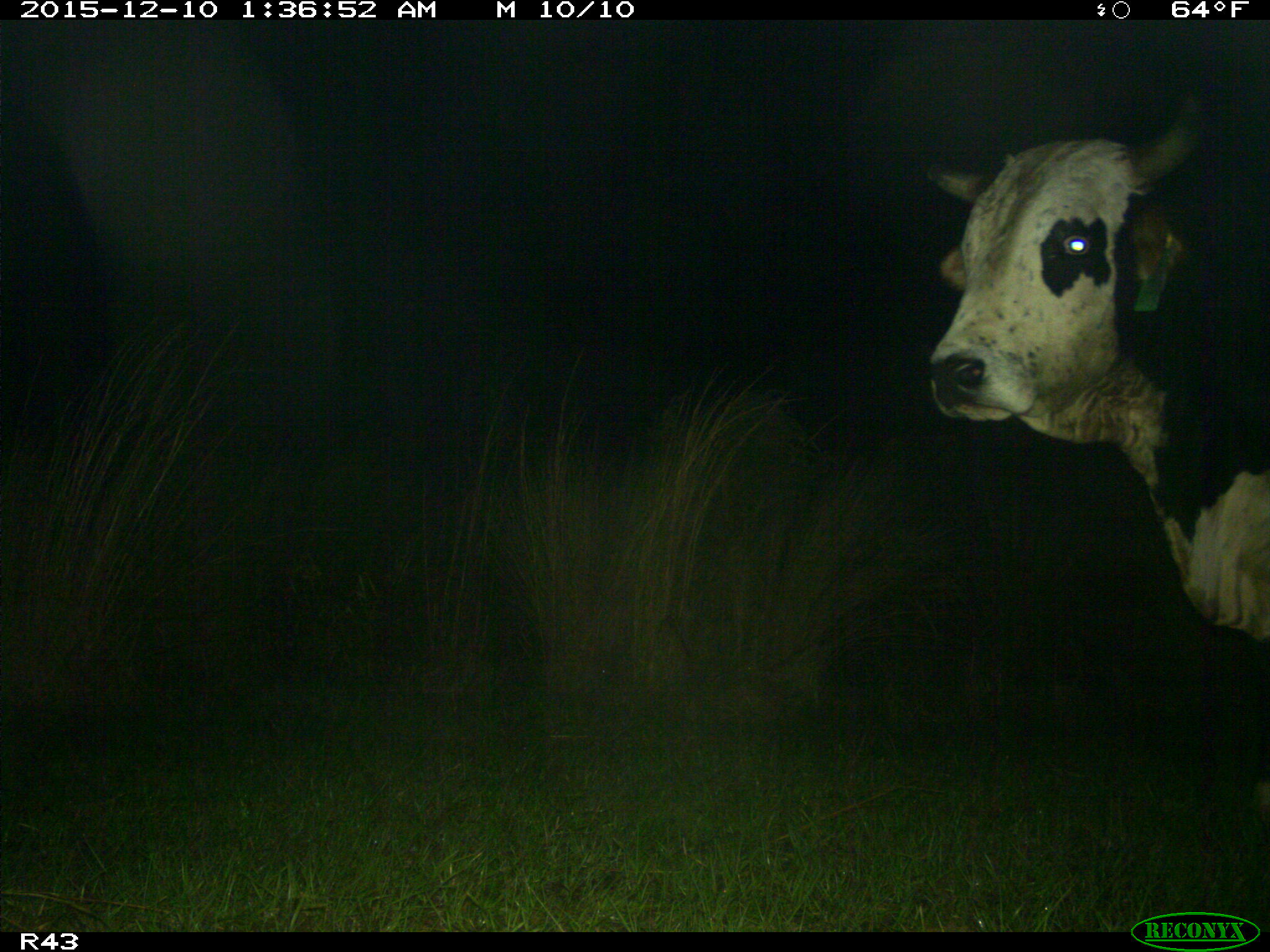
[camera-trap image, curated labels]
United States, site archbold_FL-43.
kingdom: Animalia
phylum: Chordata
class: Mammalia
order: Artiodactyla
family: Bovidae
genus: Bos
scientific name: Bos taurus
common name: domestic cow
Bos taurus (domestic cow).